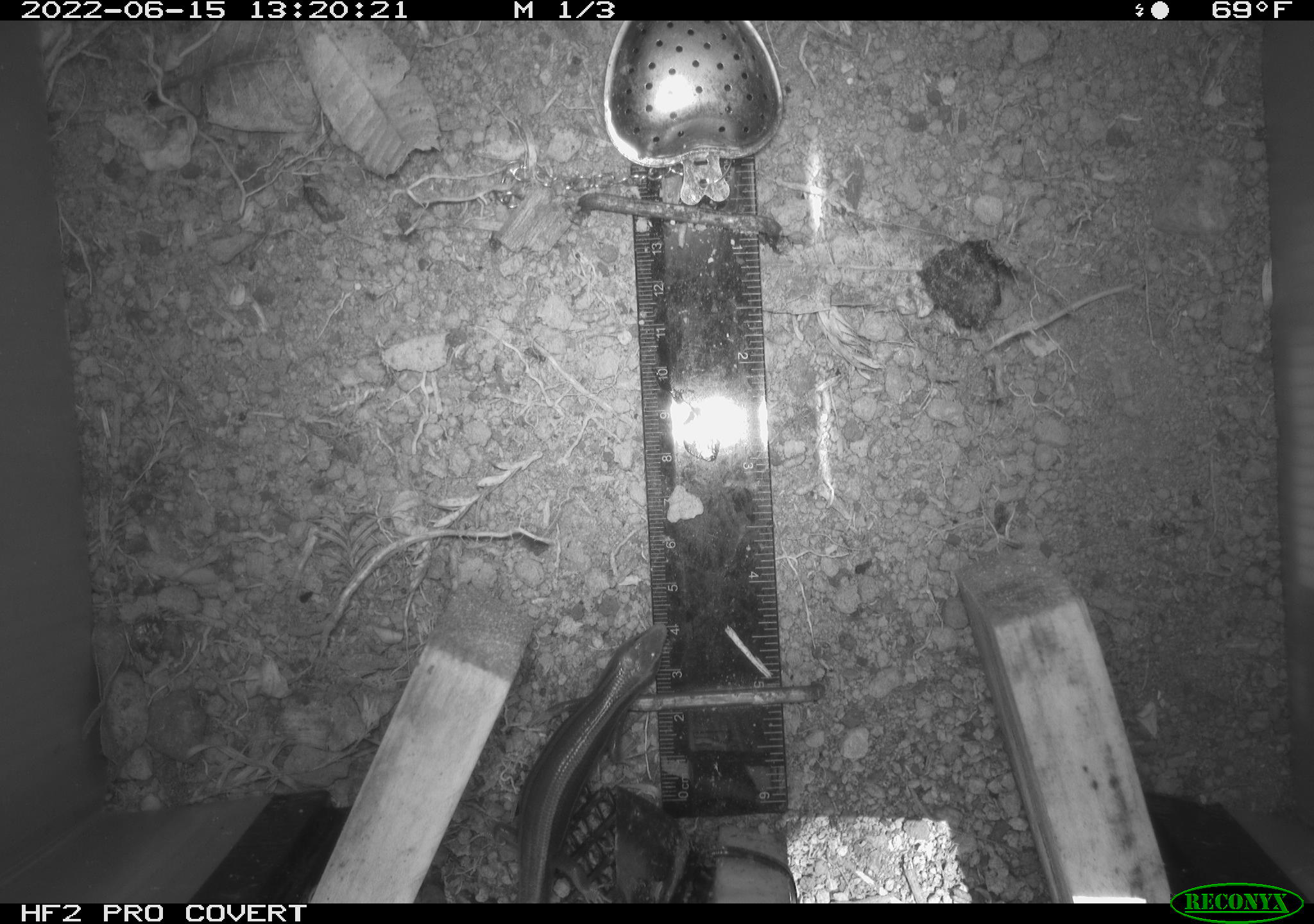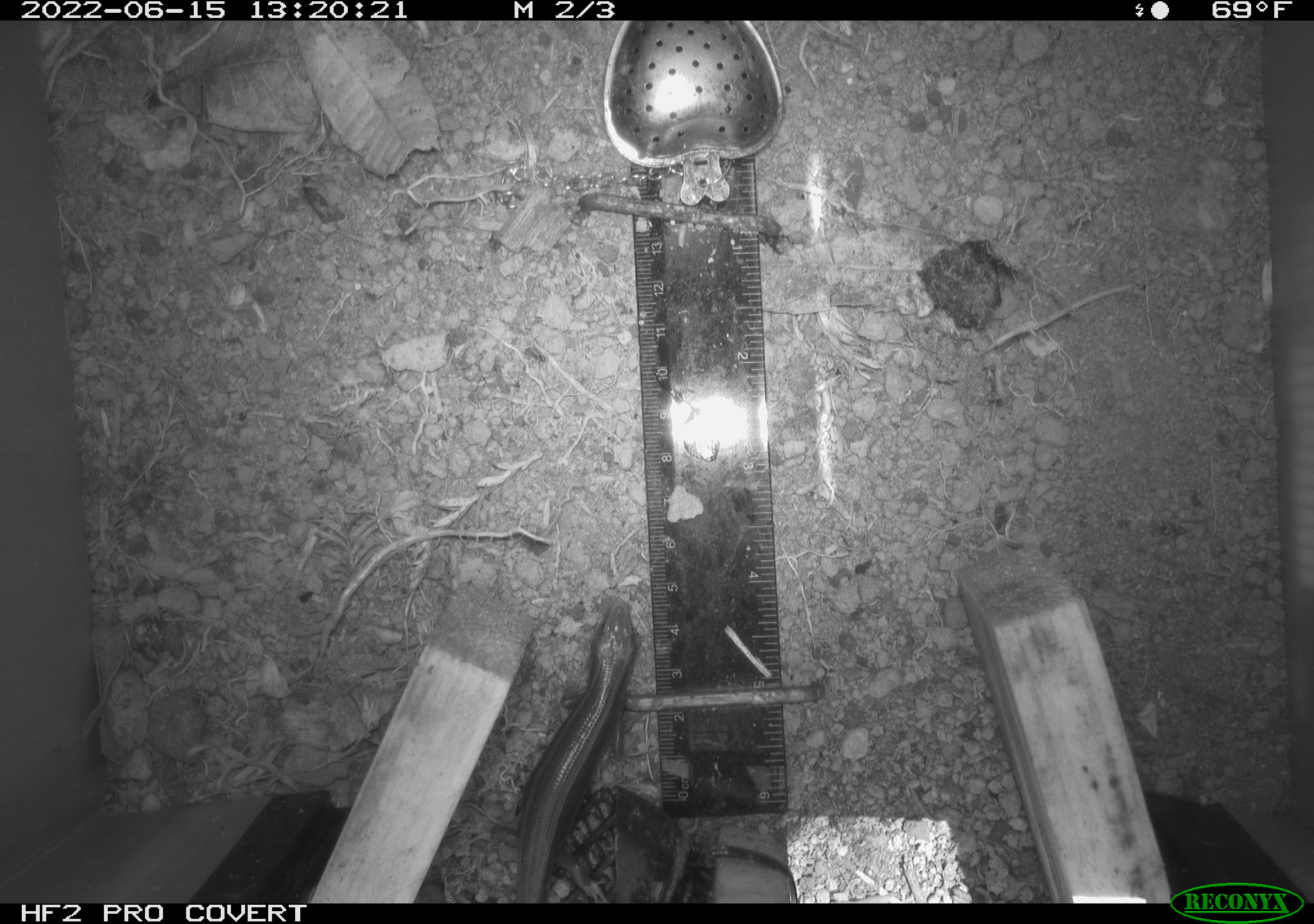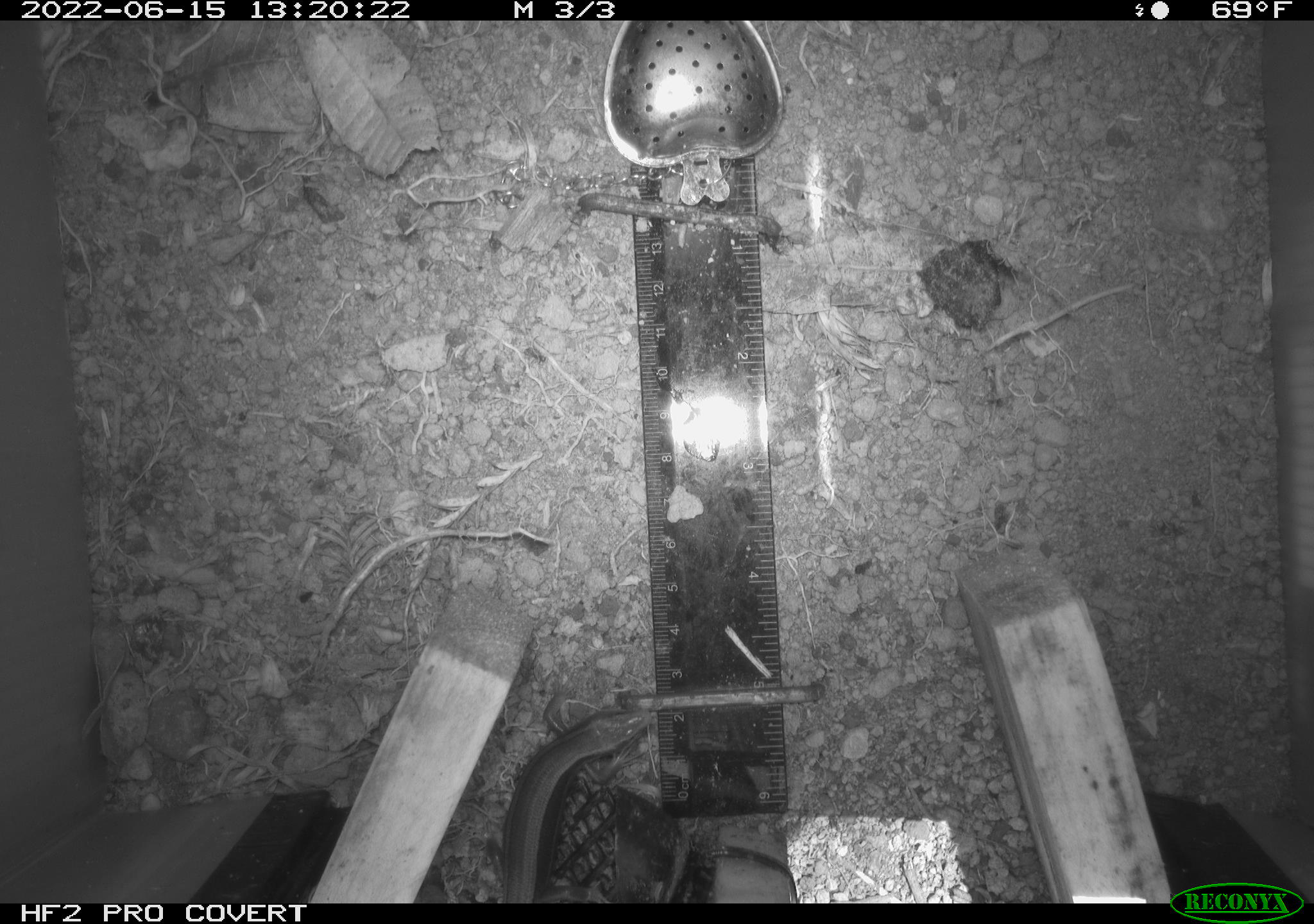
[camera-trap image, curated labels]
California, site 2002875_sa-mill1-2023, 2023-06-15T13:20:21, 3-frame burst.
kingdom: Animalia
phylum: Chordata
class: Reptilia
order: Squamata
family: Scincidae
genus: Plestiodon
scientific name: Plestiodon skiltonianus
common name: western skink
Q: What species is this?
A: Western skink (Plestiodon skiltonianus).